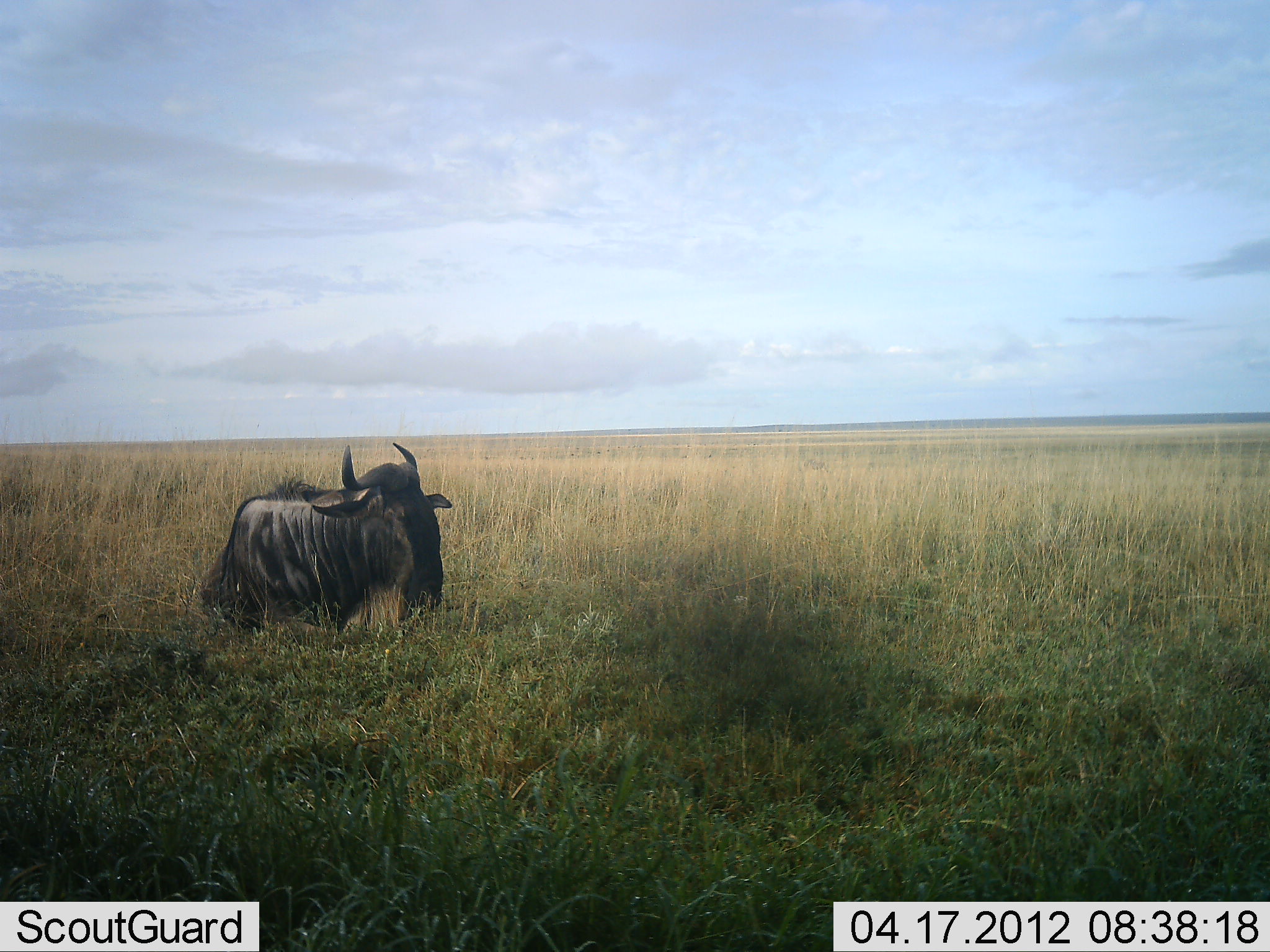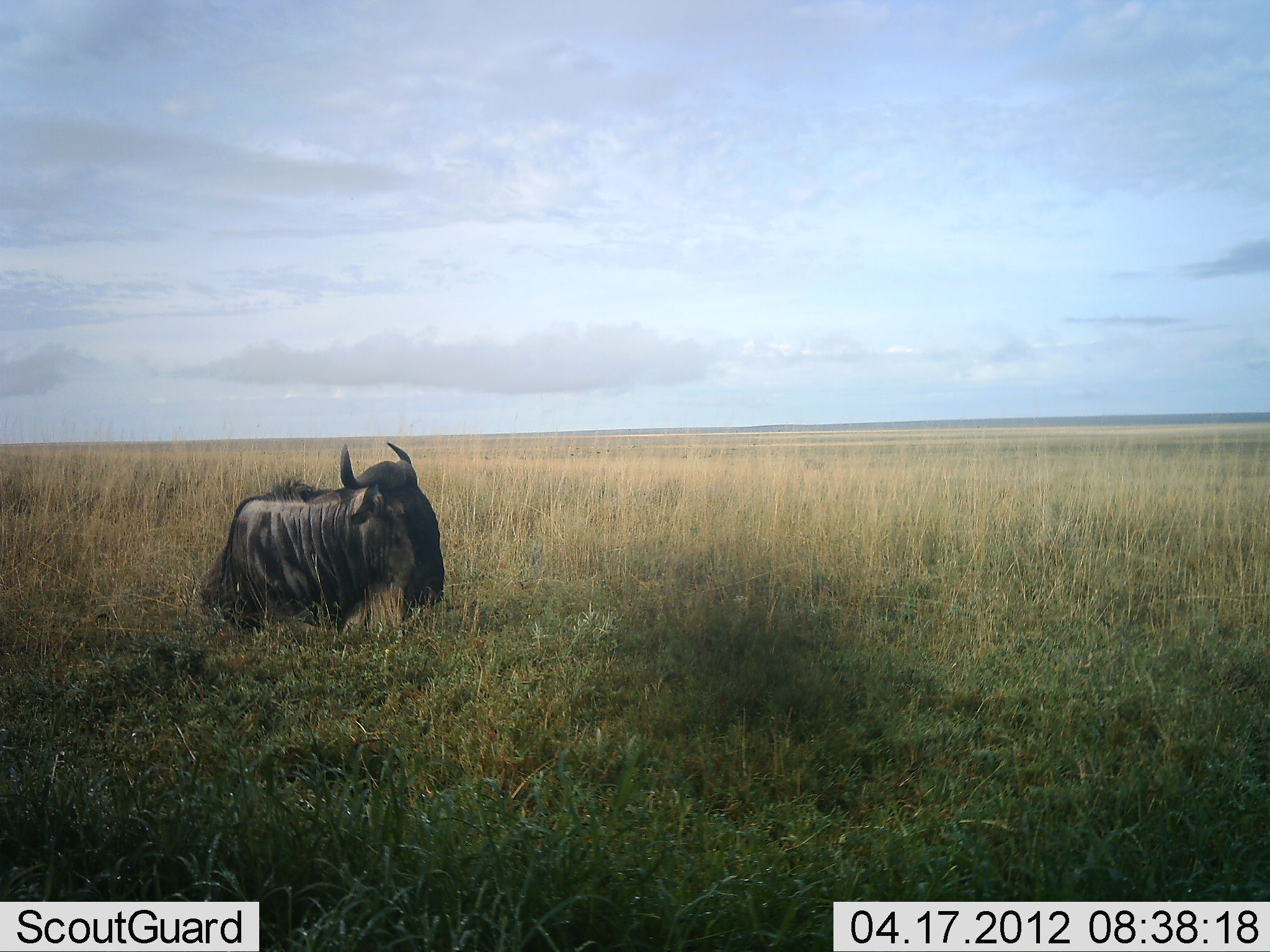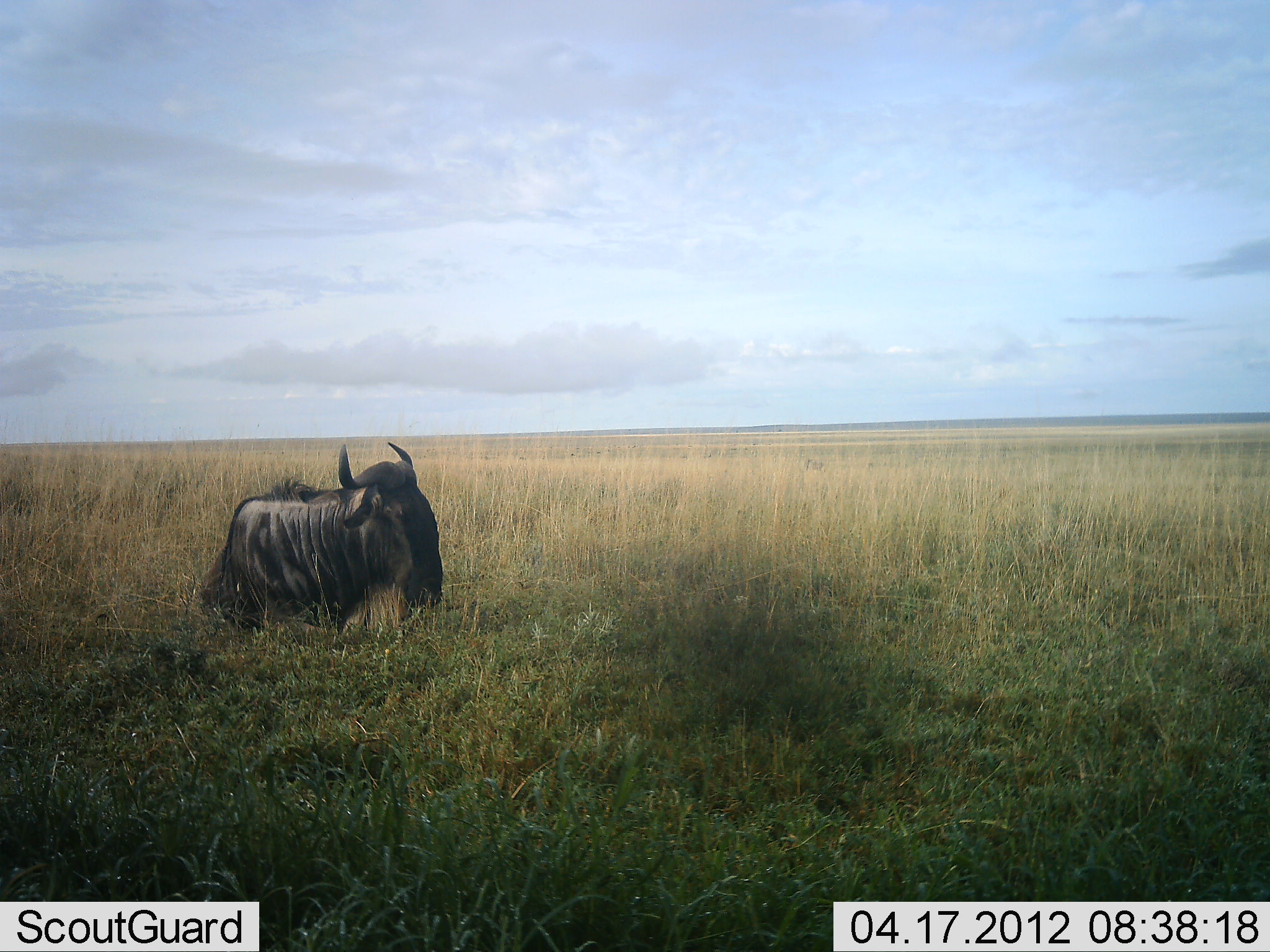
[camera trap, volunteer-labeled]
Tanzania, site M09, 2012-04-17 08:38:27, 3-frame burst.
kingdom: Animalia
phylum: Chordata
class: Mammalia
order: Artiodactyla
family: Bovidae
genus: Connochaetes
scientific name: Connochaetes taurinus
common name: blue wildebeest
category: wildebeest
Wildebeest (blue wildebeest) (Connochaetes taurinus), count 1. Behavior (volunteer vote fractions): standing 5%, resting 89%, moving 5%, interacting 0%. Young present (vote fraction): 0%. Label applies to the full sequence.